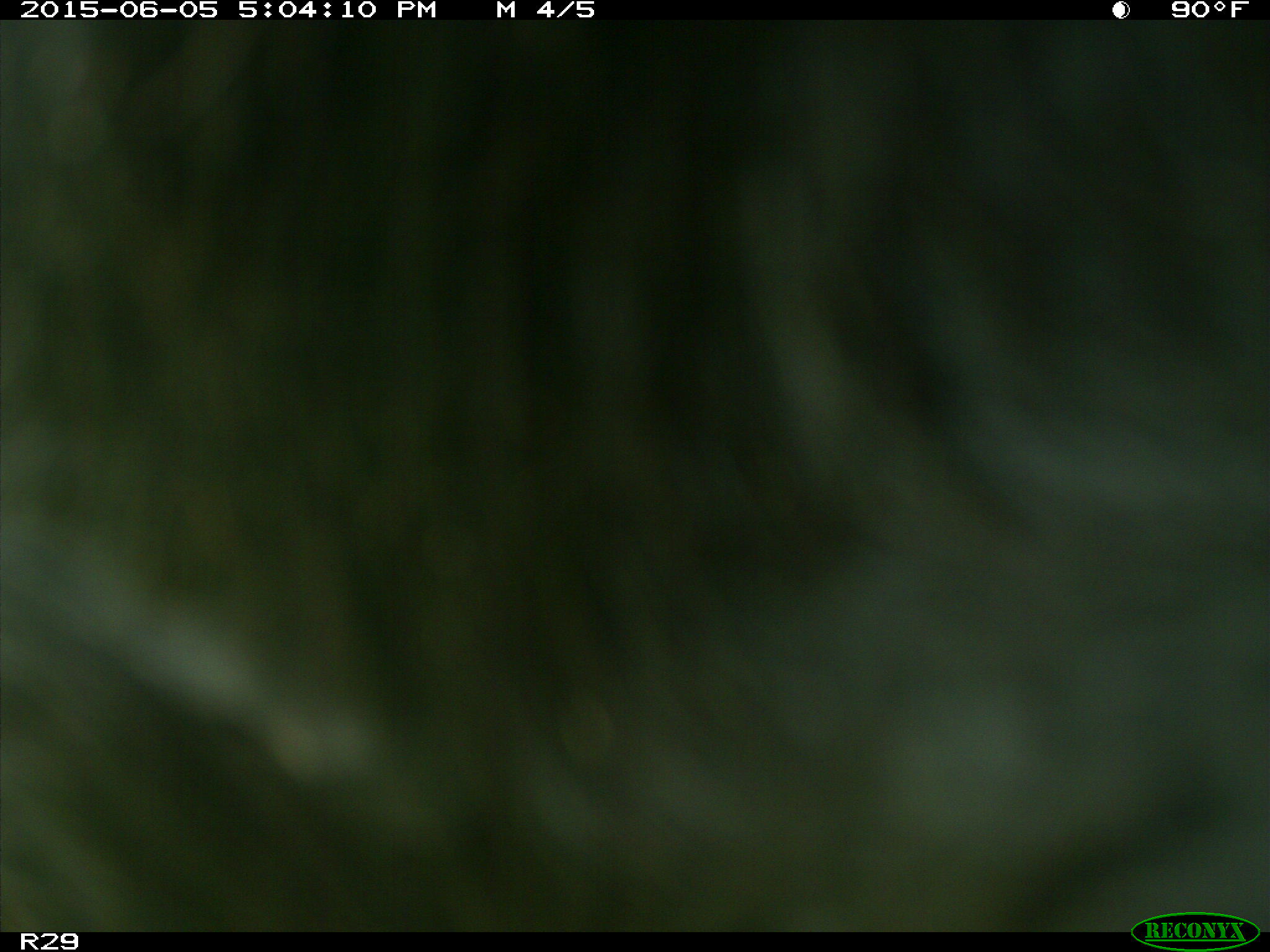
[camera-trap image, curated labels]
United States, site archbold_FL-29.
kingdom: Animalia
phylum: Chordata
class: Mammalia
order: Artiodactyla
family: Bovidae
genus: Bos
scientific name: Bos taurus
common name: domestic cow